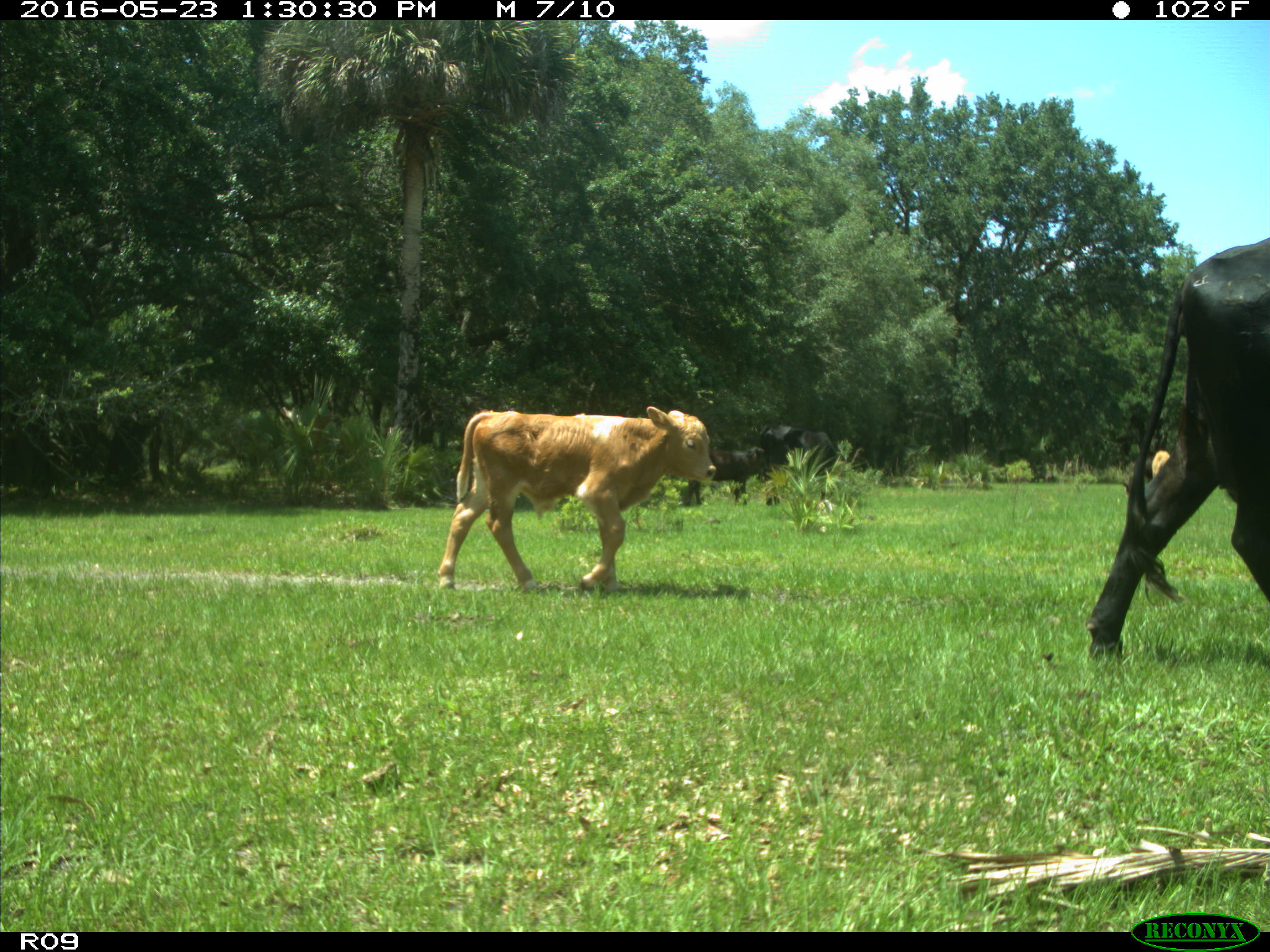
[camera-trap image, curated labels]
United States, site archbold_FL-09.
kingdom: Animalia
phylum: Chordata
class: Mammalia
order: Artiodactyla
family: Bovidae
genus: Bos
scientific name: Bos taurus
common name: domestic cow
Bos taurus (domestic cow).